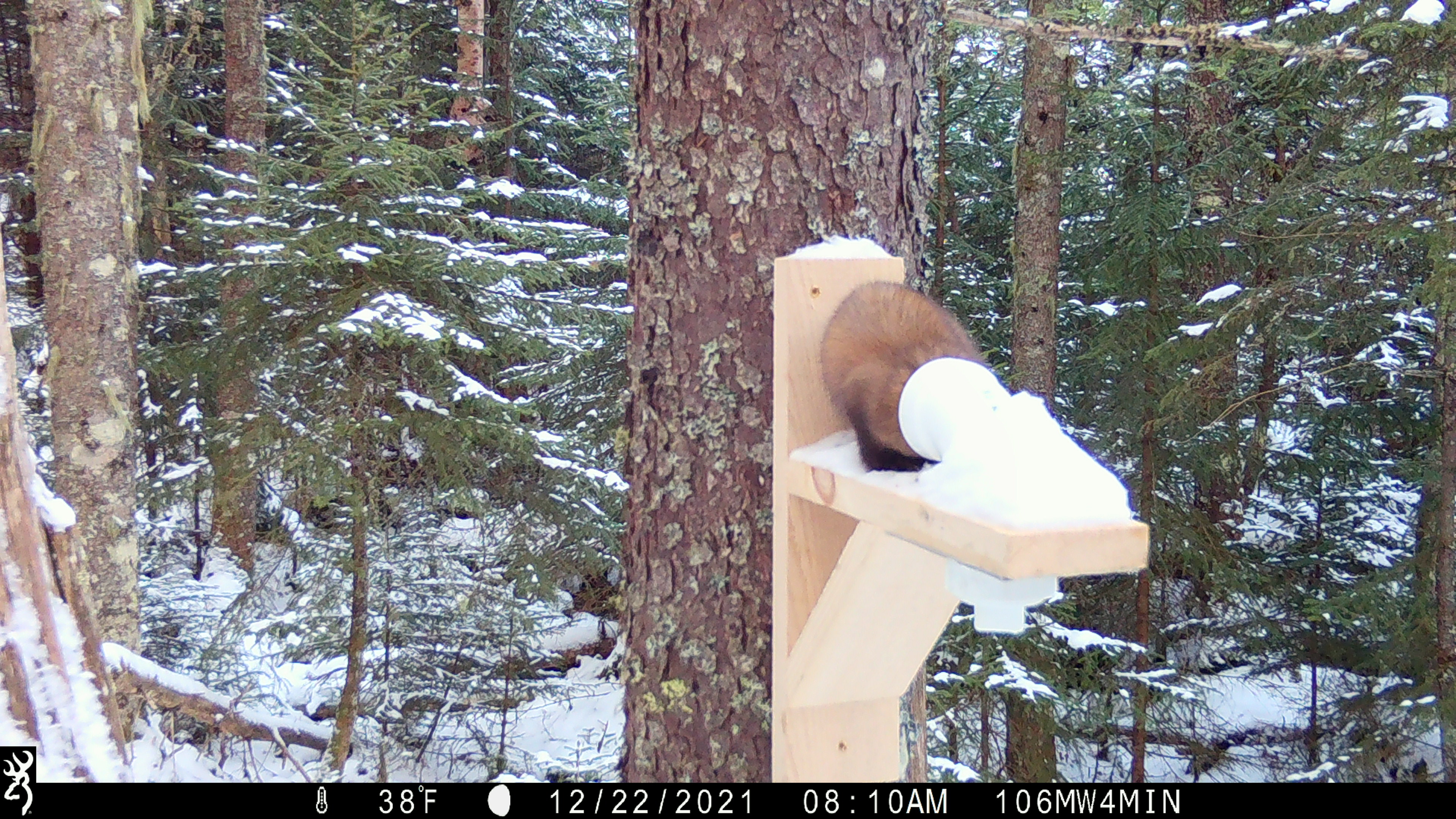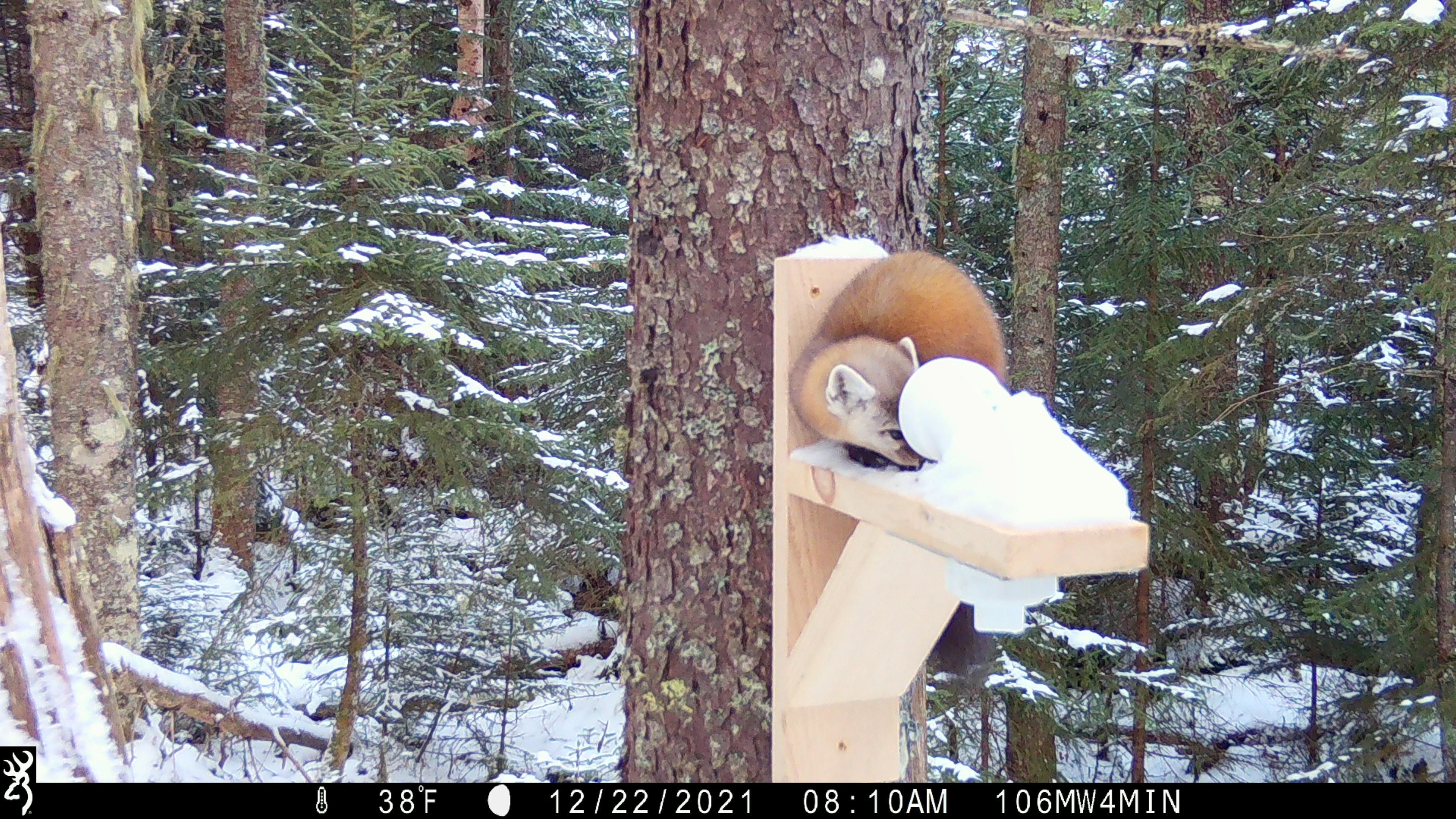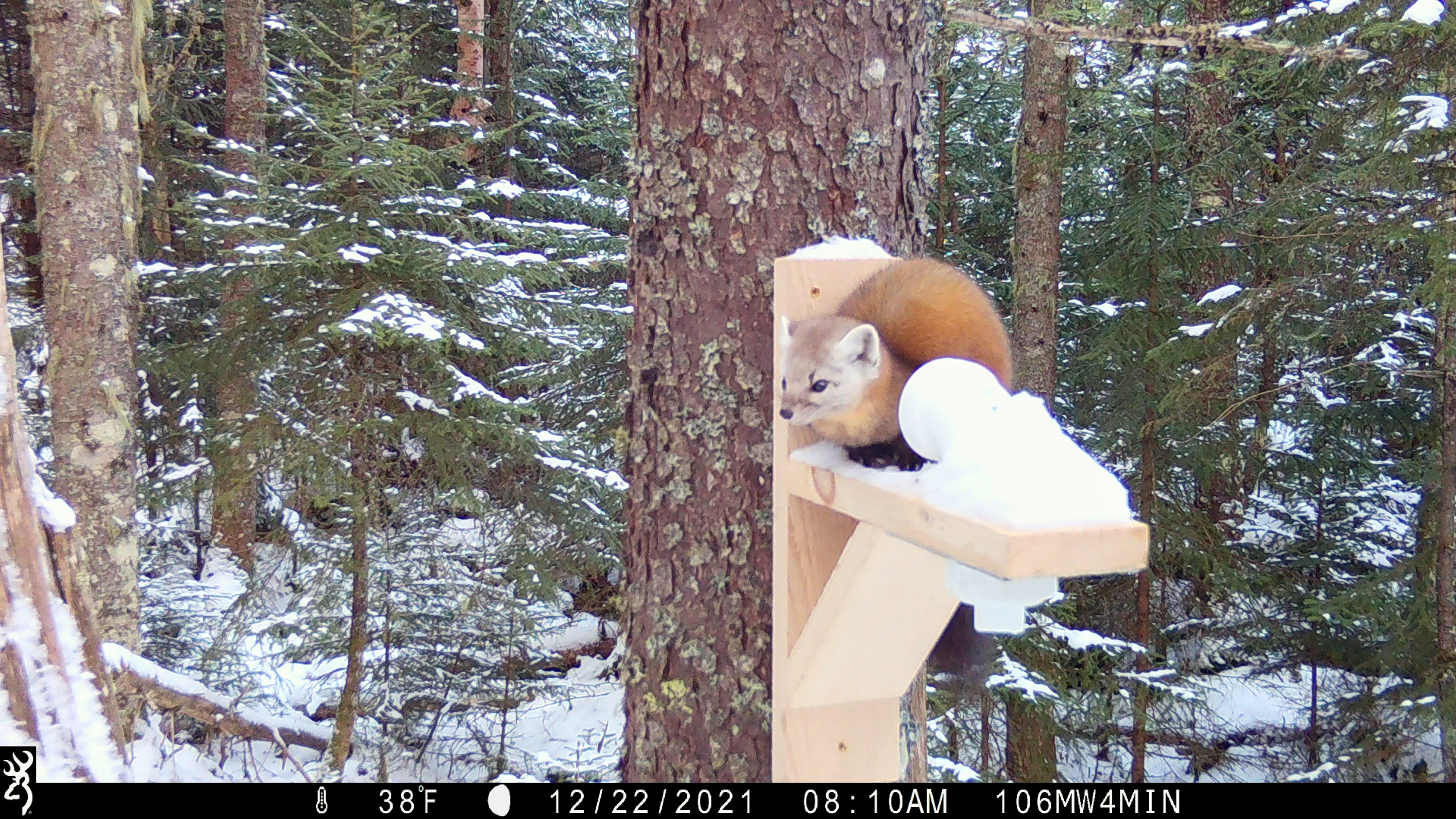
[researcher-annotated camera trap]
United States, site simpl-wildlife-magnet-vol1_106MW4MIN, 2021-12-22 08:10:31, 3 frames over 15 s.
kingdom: Animalia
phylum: Chordata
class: Mammalia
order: Carnivora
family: Mustelidae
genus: Martes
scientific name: Martes americana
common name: american marten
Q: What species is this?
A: American marten (Martes americana).